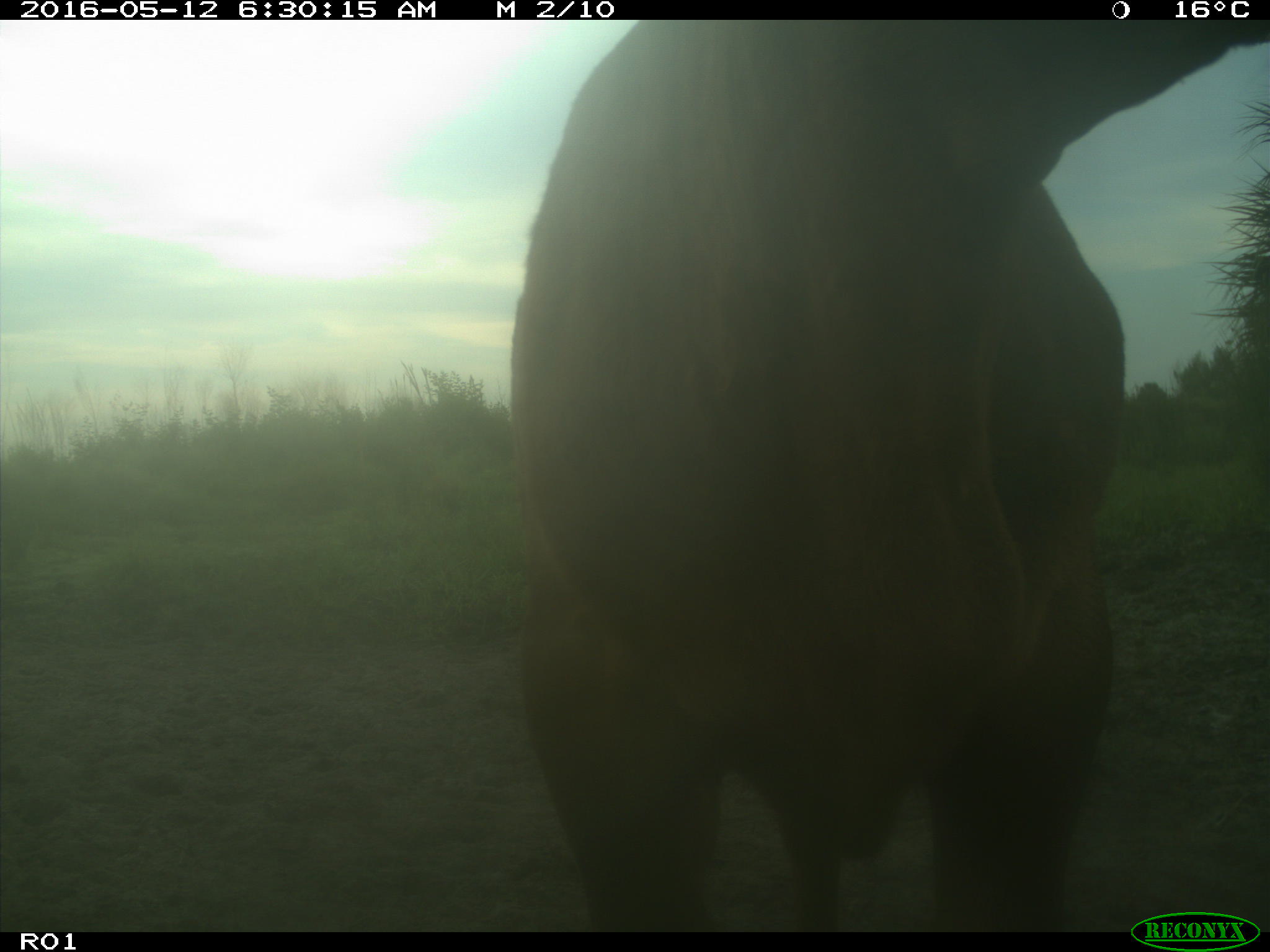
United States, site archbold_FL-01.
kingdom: Animalia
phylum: Chordata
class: Mammalia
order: Artiodactyla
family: Bovidae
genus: Bos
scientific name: Bos taurus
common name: domestic cow